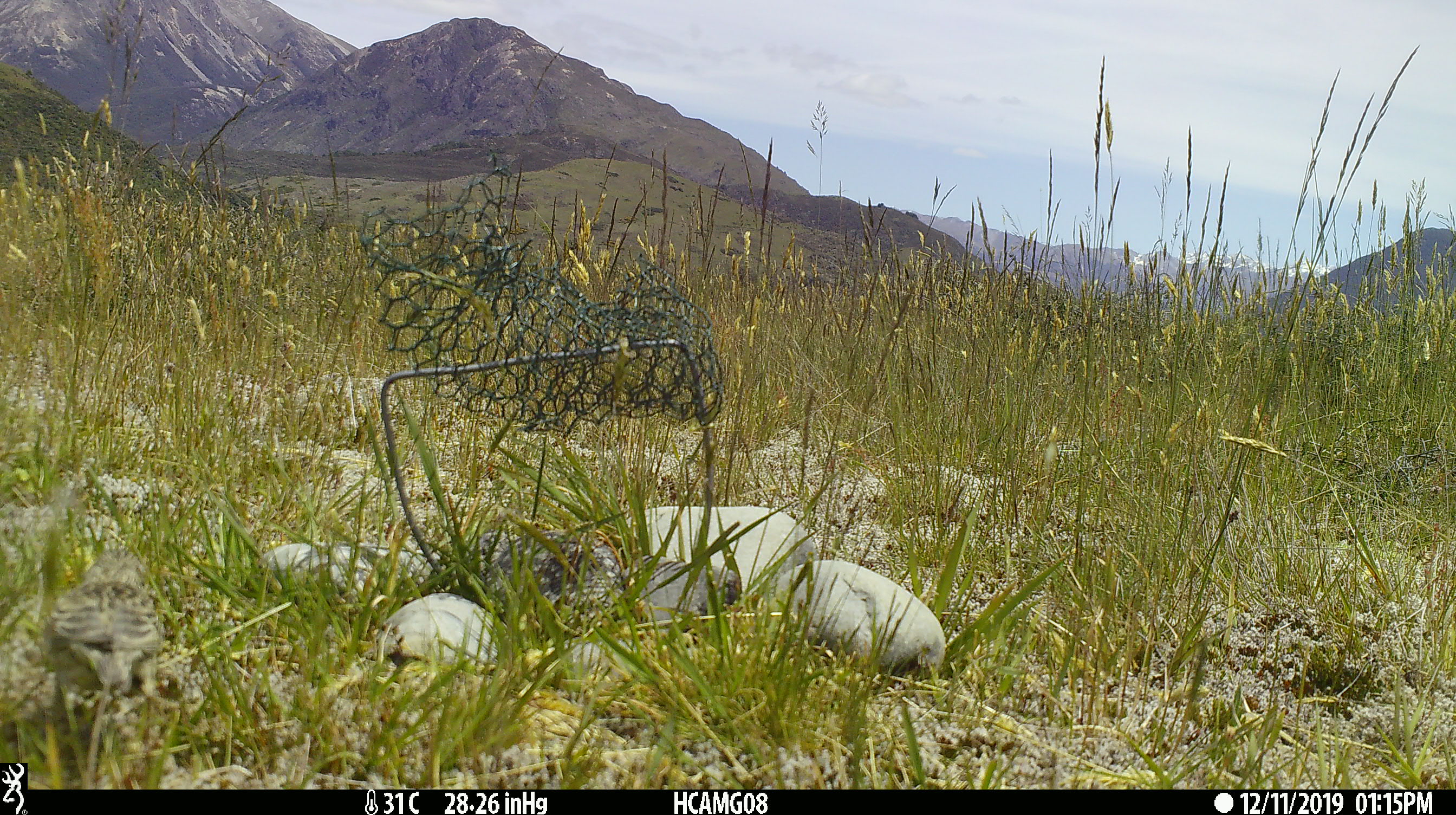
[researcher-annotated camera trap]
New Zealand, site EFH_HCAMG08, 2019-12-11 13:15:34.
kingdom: Animalia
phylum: Chordata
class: Aves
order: Passeriformes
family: Motacillidae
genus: Anthus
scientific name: Anthus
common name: pipit